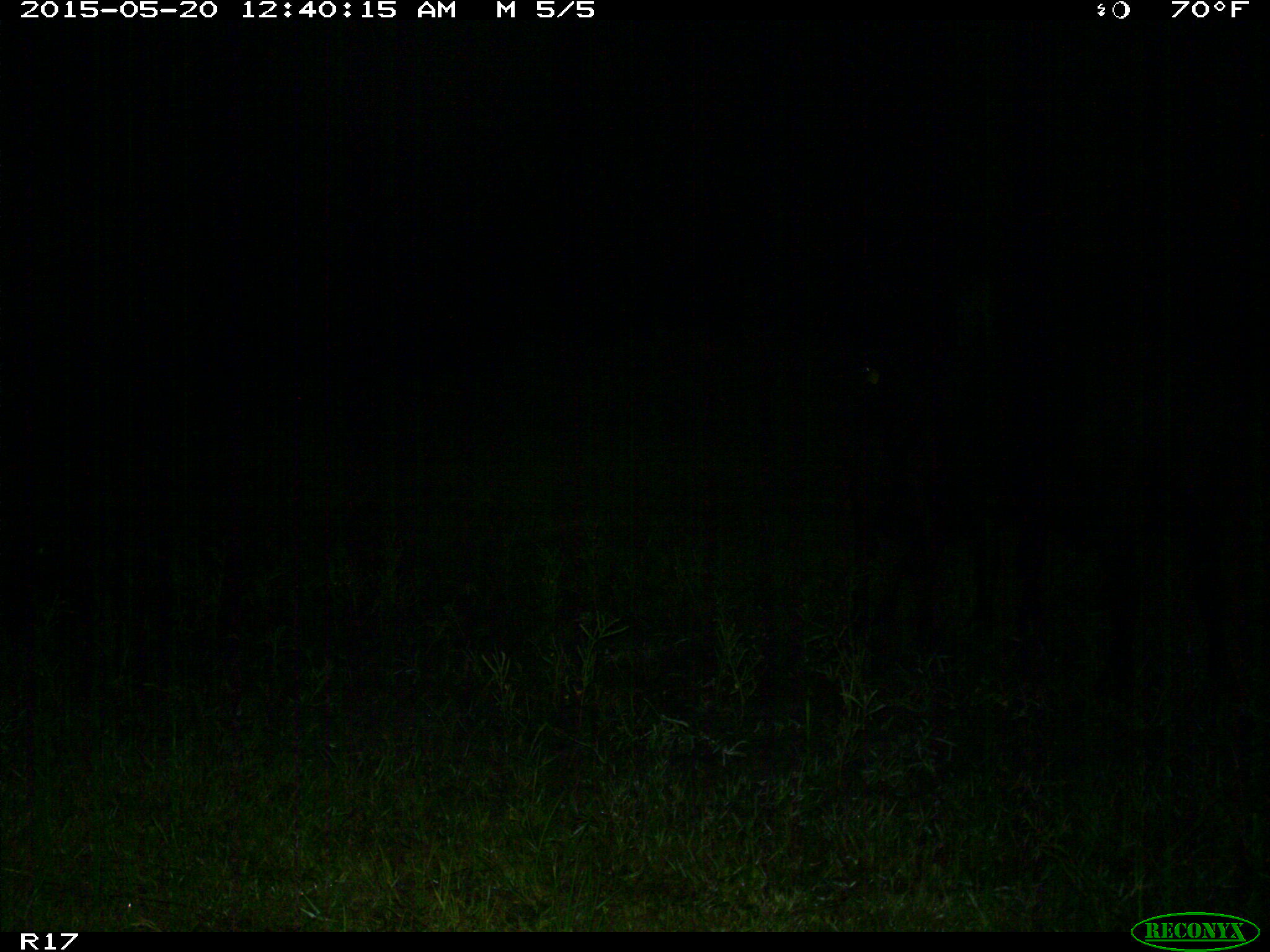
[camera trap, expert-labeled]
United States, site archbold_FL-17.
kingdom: Animalia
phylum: Chordata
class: Mammalia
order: Artiodactyla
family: Bovidae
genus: Bos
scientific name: Bos taurus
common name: domestic cow